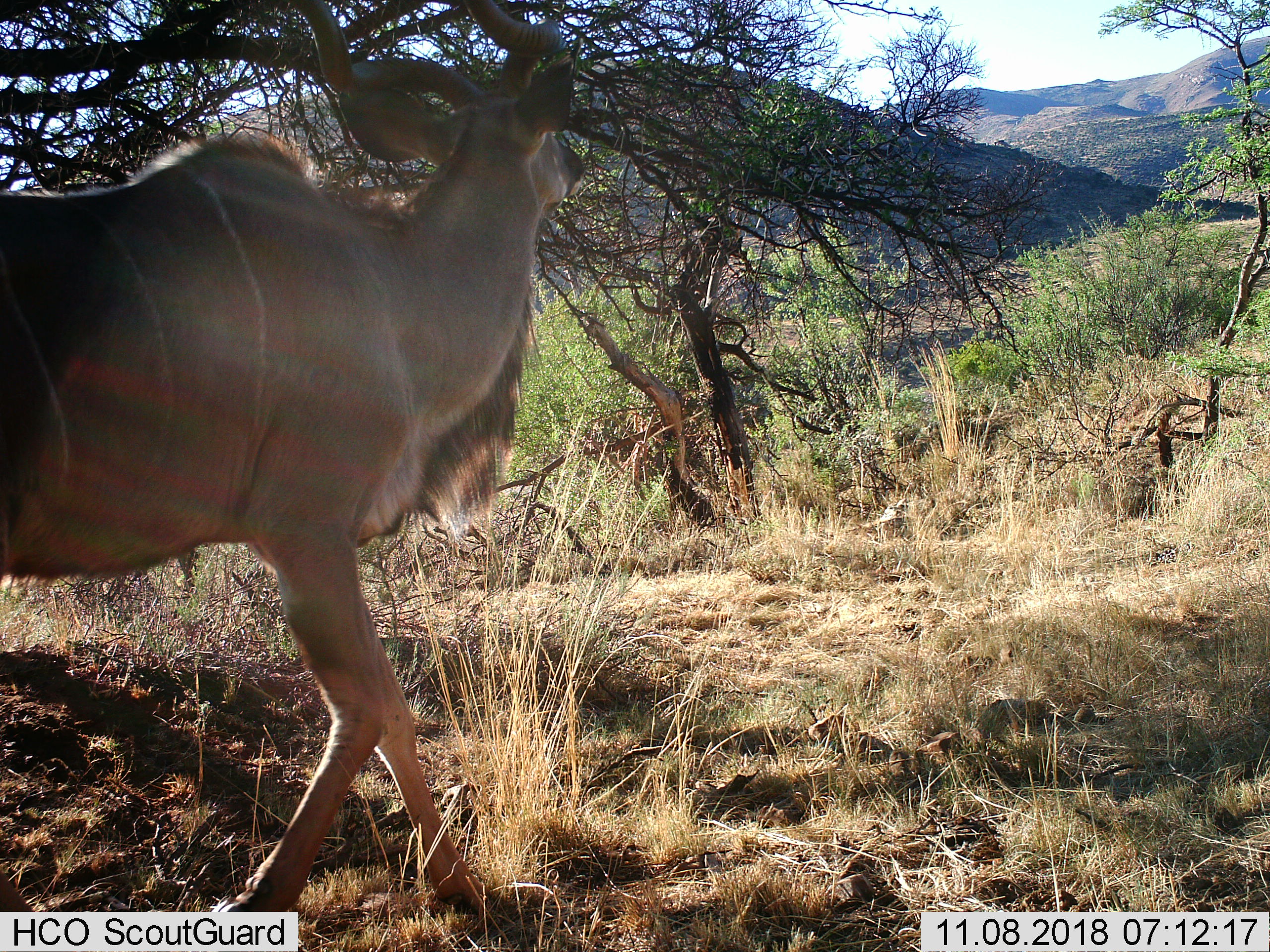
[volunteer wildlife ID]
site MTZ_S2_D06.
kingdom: Animalia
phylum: Chordata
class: Mammalia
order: Artiodactyla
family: Bovidae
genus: Tragelaphus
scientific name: Tragelaphus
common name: kudu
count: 1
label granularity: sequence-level